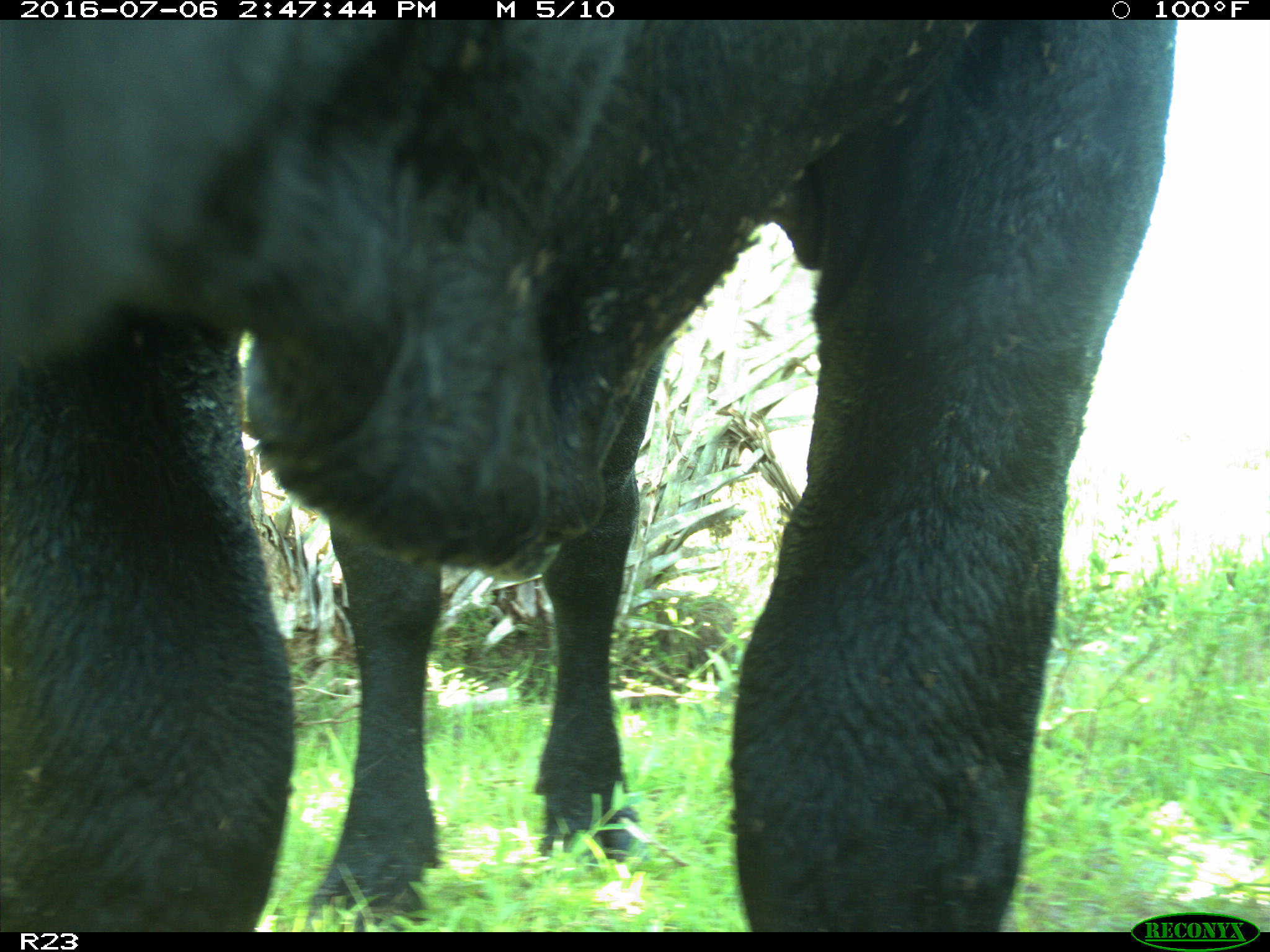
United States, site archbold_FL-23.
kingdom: Animalia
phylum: Chordata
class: Mammalia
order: Artiodactyla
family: Bovidae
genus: Bos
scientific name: Bos taurus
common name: domestic cow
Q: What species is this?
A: Bos taurus (domestic cow).